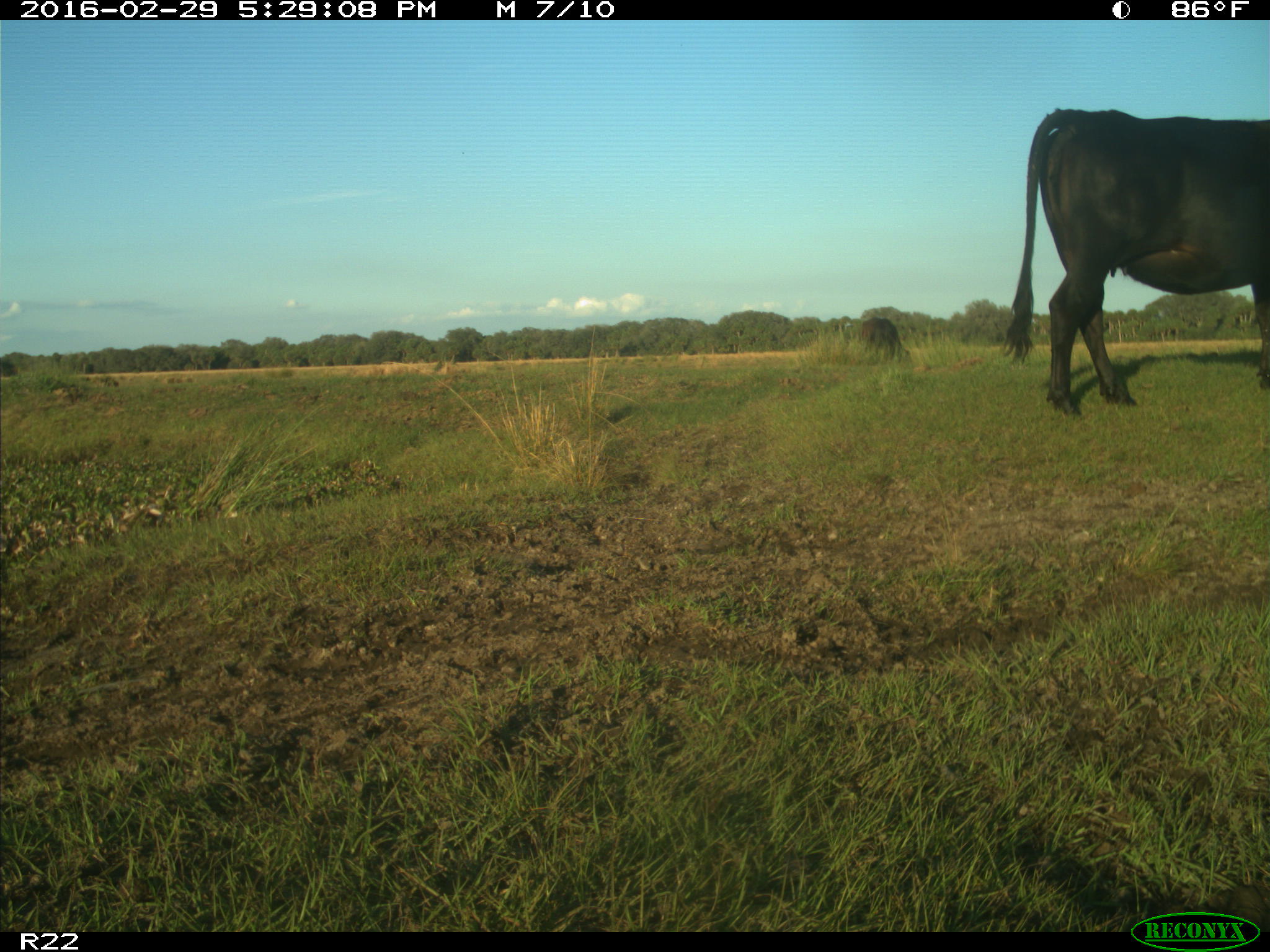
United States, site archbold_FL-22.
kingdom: Animalia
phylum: Chordata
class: Mammalia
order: Artiodactyla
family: Bovidae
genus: Bos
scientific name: Bos taurus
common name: domestic cow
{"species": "Bos taurus (domestic cow)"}